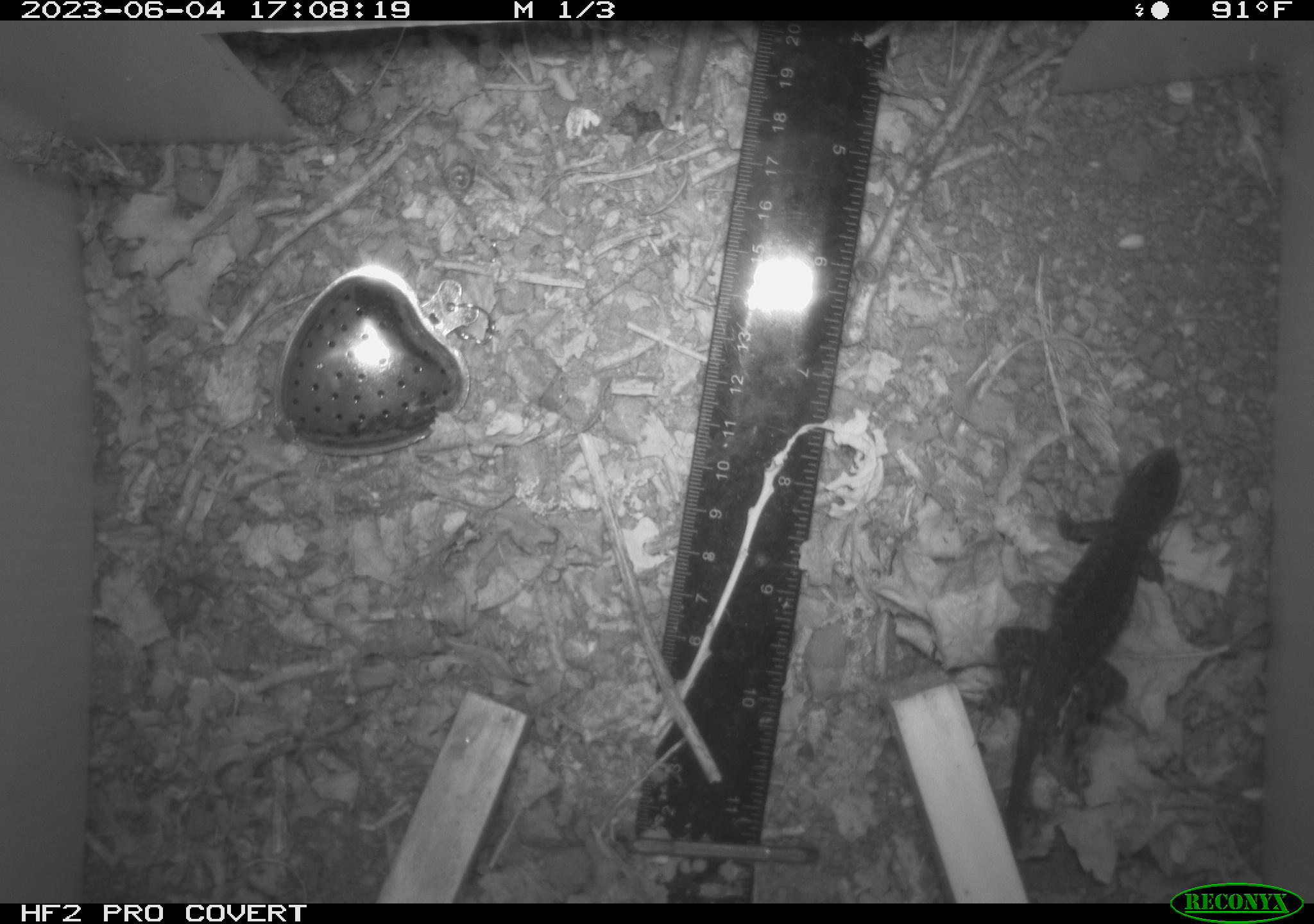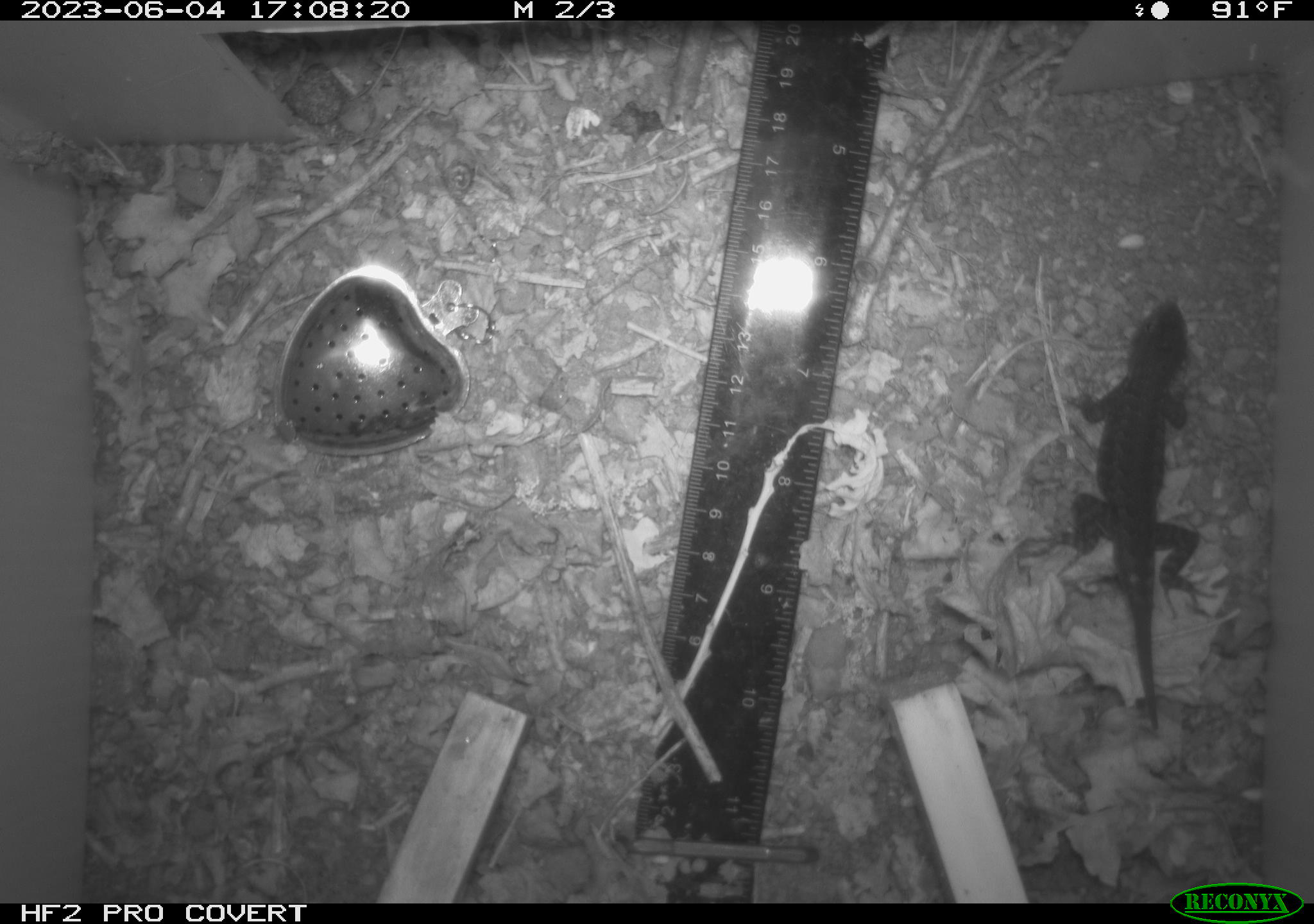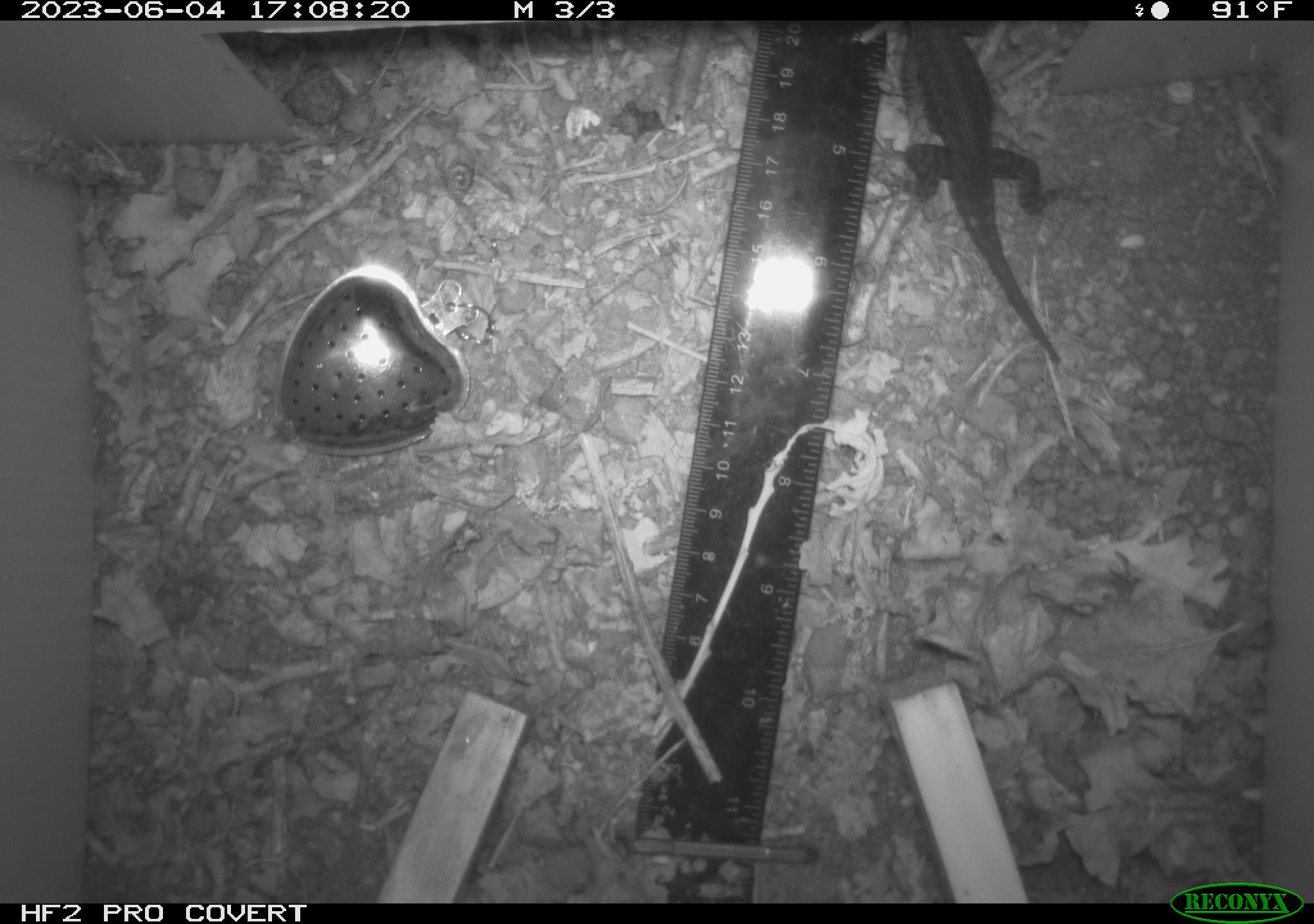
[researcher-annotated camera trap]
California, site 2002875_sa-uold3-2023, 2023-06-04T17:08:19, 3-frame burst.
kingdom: Animalia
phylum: Chordata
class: Reptilia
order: Squamata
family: Phrynosomatidae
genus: Sceloporus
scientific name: Sceloporus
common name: spiny lizards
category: sceloporus species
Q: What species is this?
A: Sceloporus species (spiny lizards) (Sceloporus).